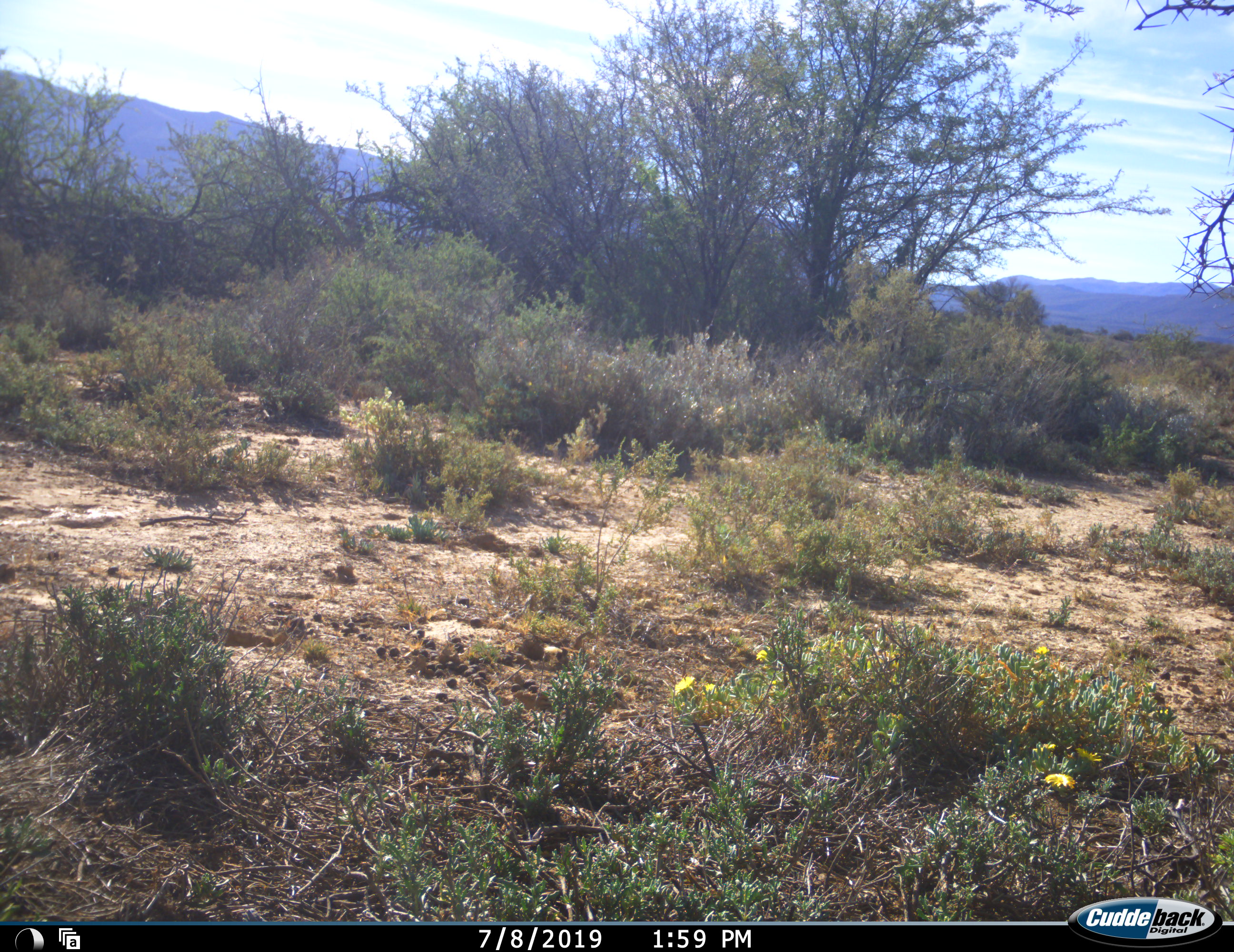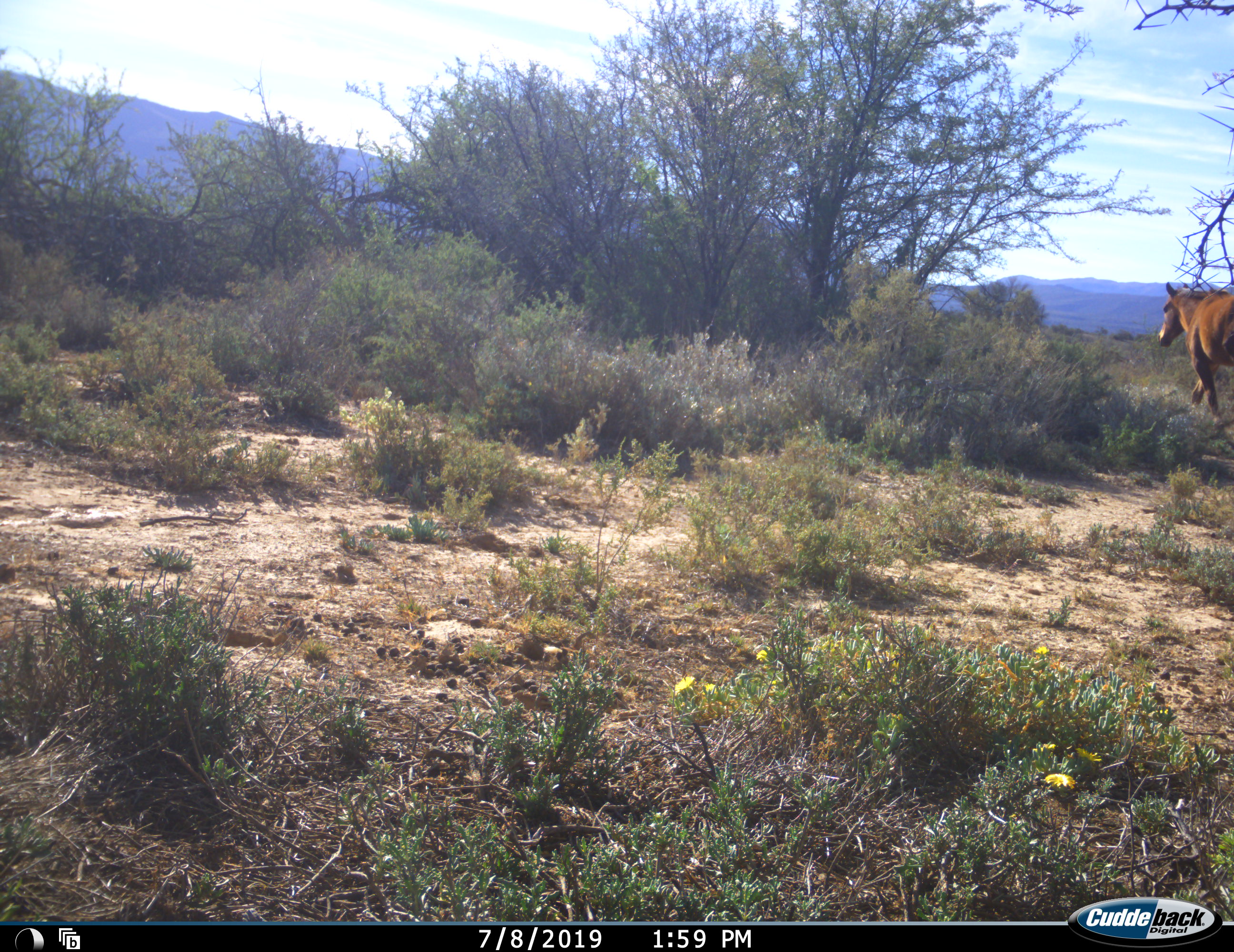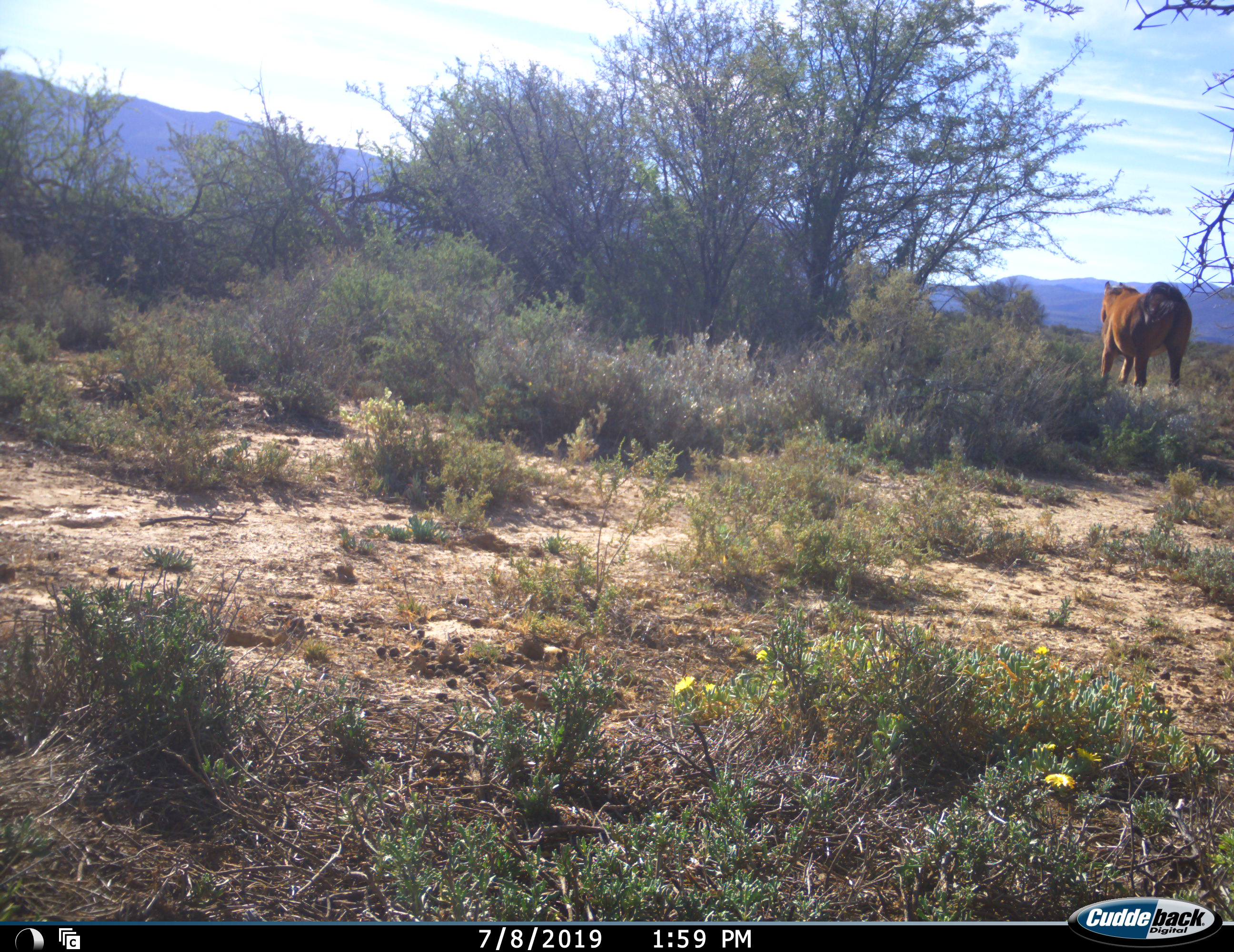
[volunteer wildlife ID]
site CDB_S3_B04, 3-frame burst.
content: unidentified animal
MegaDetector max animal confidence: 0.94